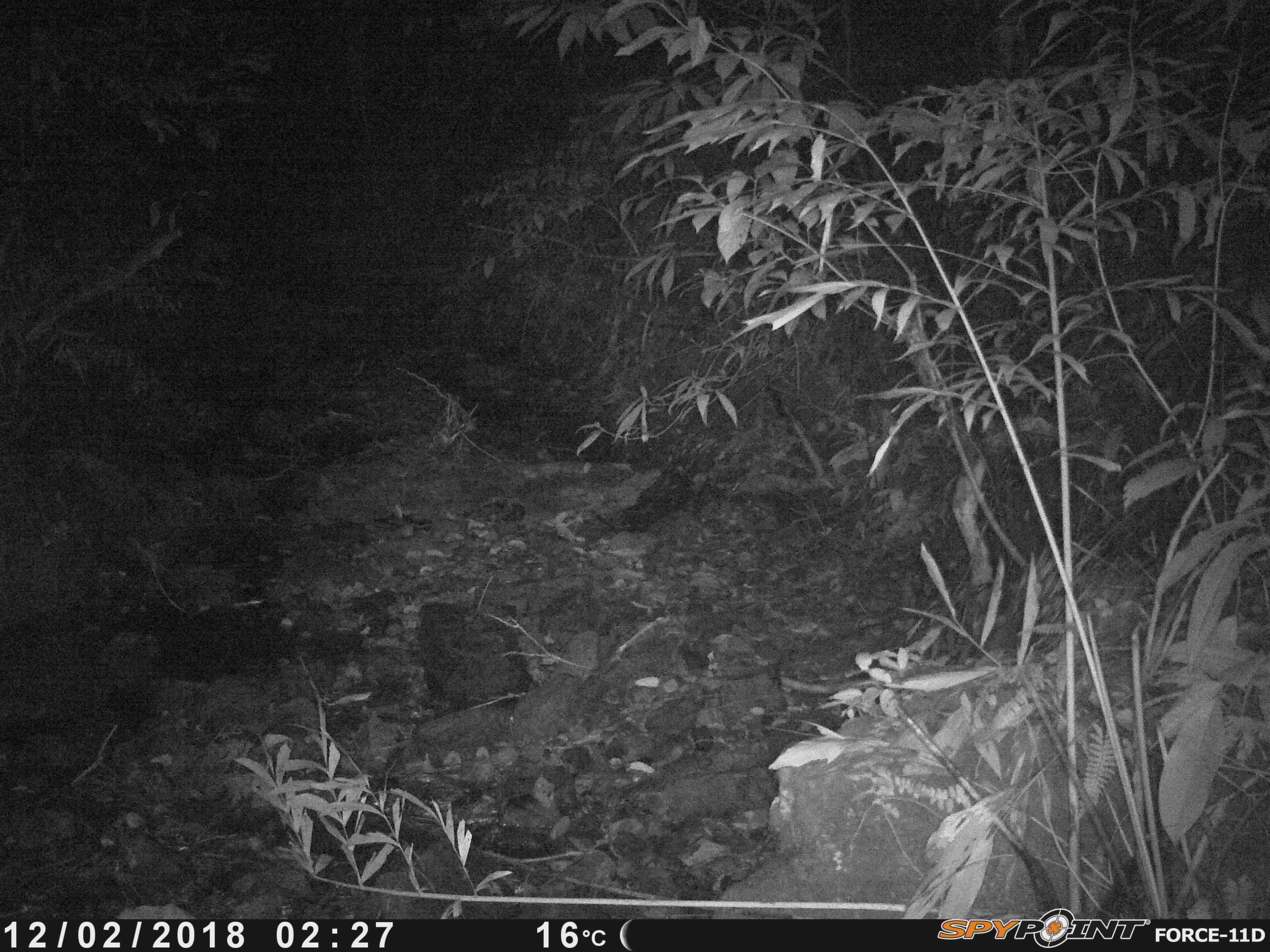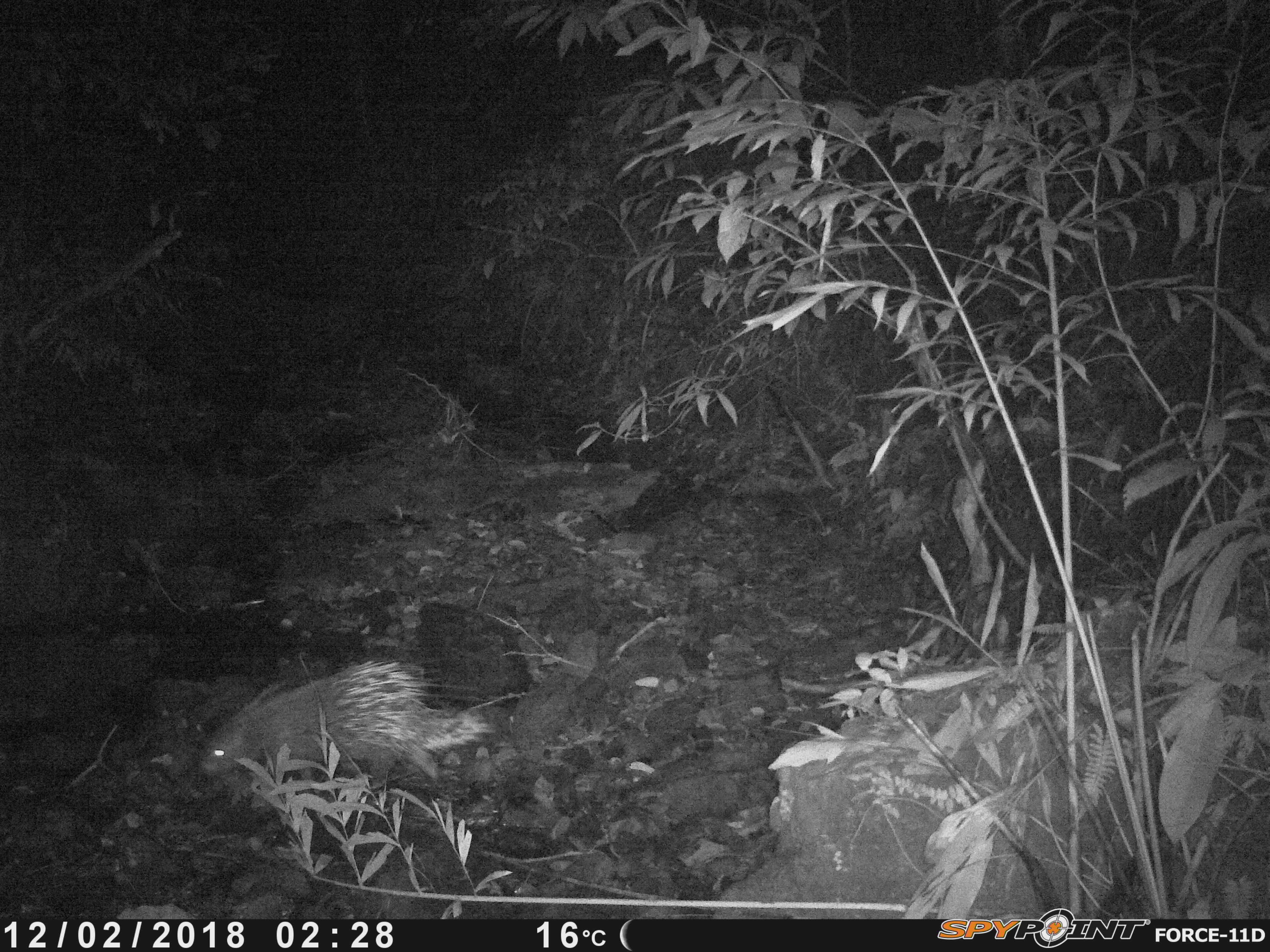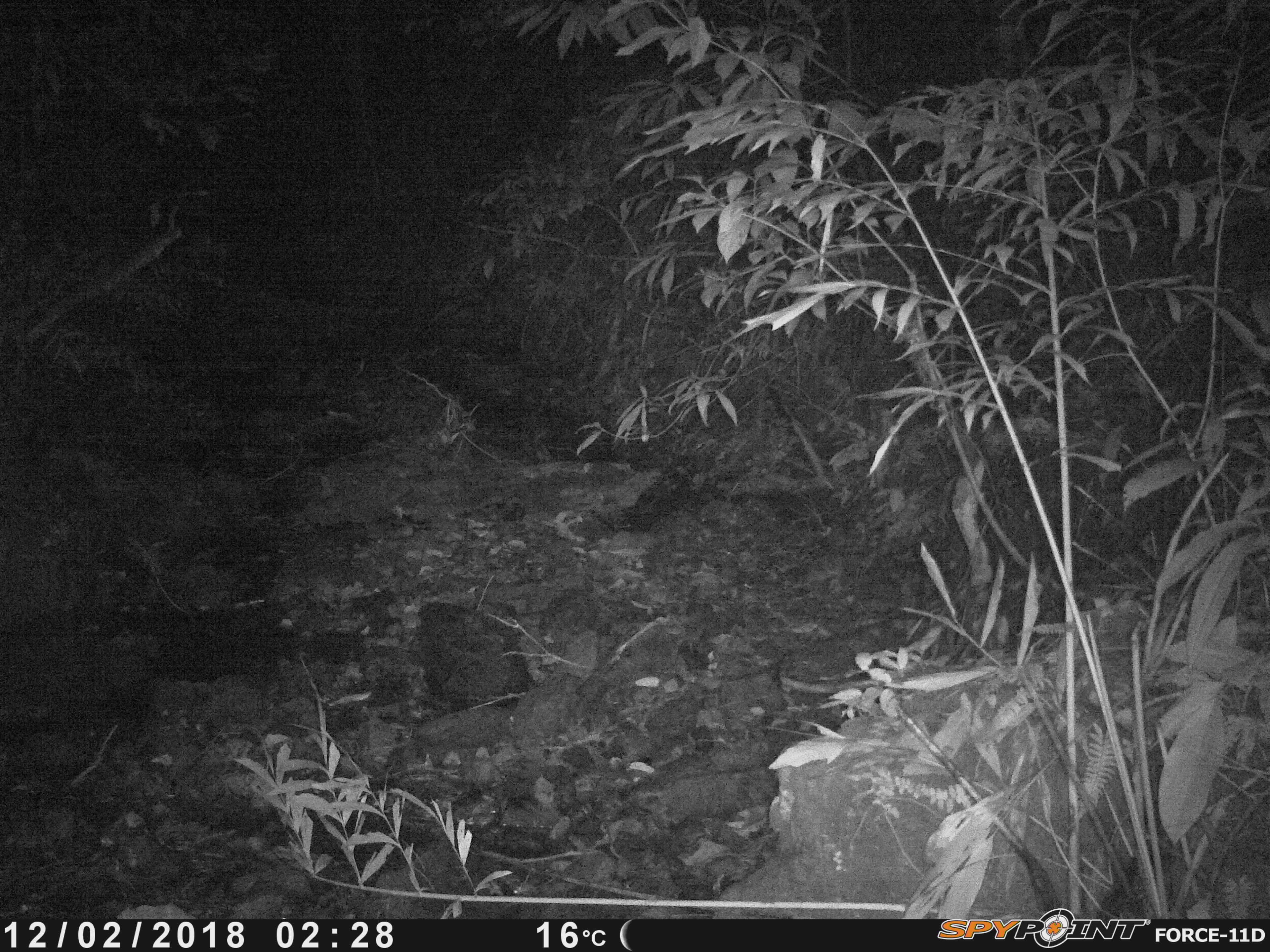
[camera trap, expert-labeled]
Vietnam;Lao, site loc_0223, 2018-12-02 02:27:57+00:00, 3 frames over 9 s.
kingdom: Animalia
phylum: Chordata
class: Mammalia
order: Rodentia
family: Hystricidae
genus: Hystrix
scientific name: Hystrix brachyura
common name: malayan porcupine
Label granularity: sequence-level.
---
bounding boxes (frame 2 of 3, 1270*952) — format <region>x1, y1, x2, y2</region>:
malayan porcupine: <region>195, 657, 498, 799</region>